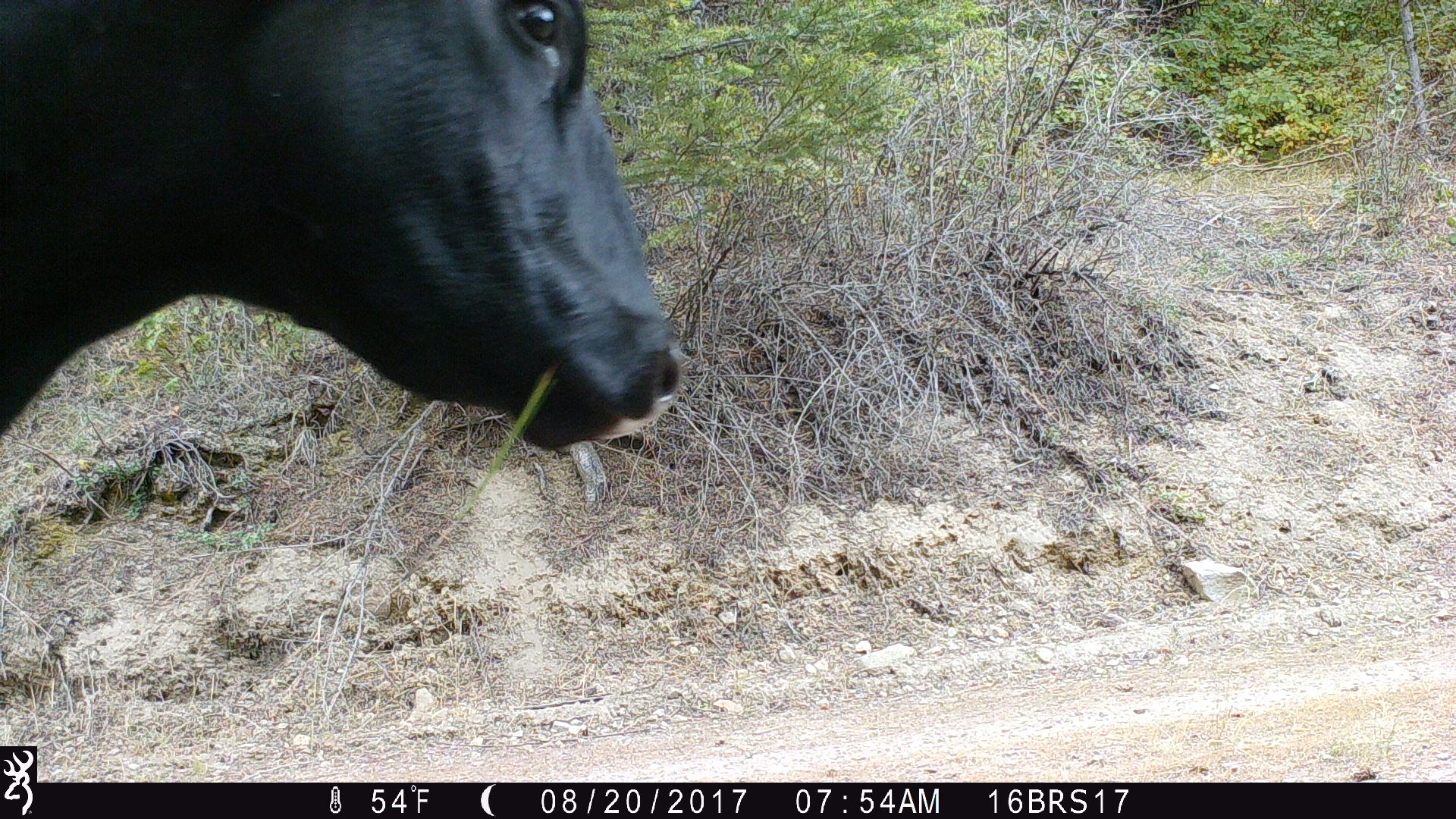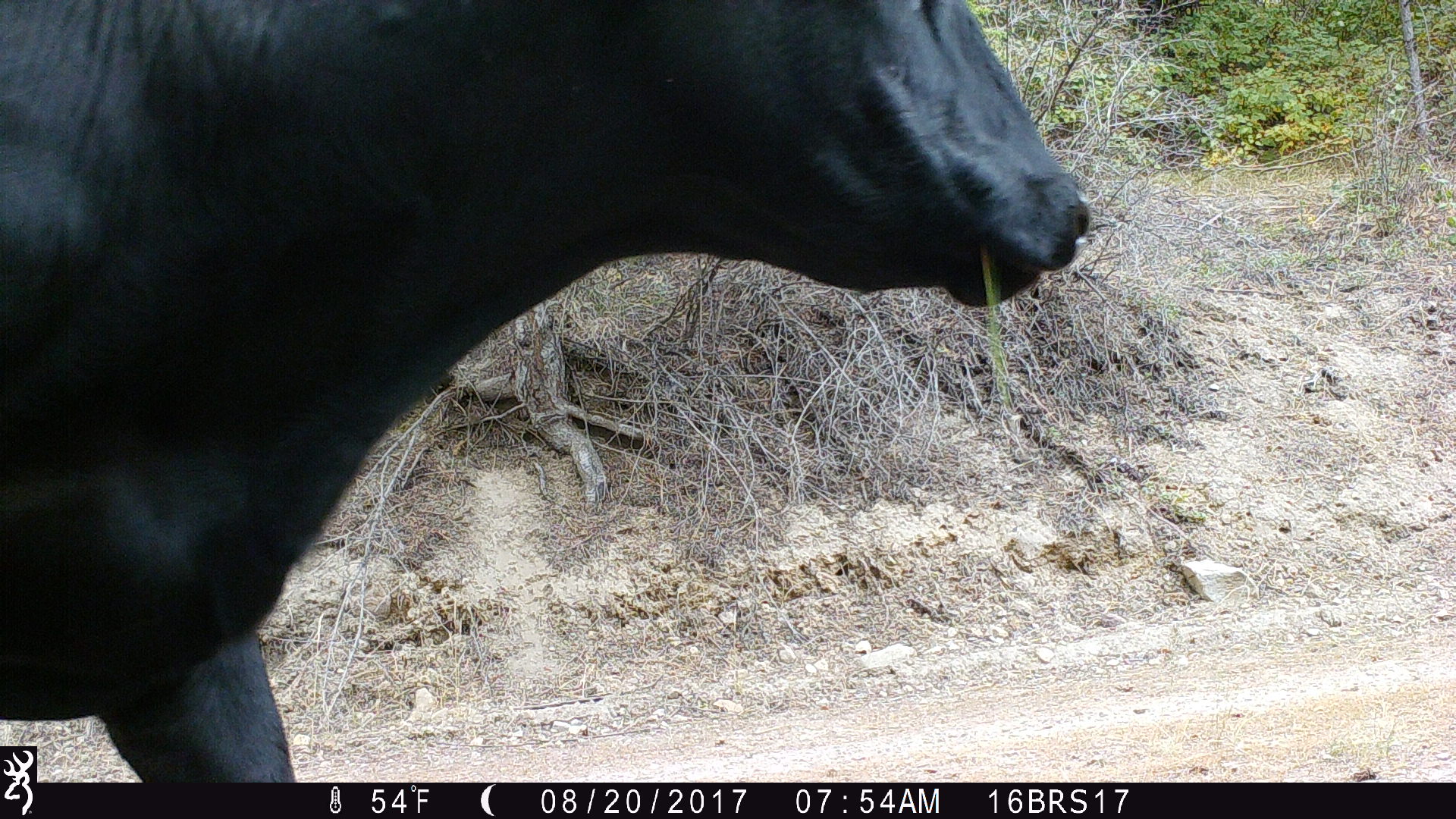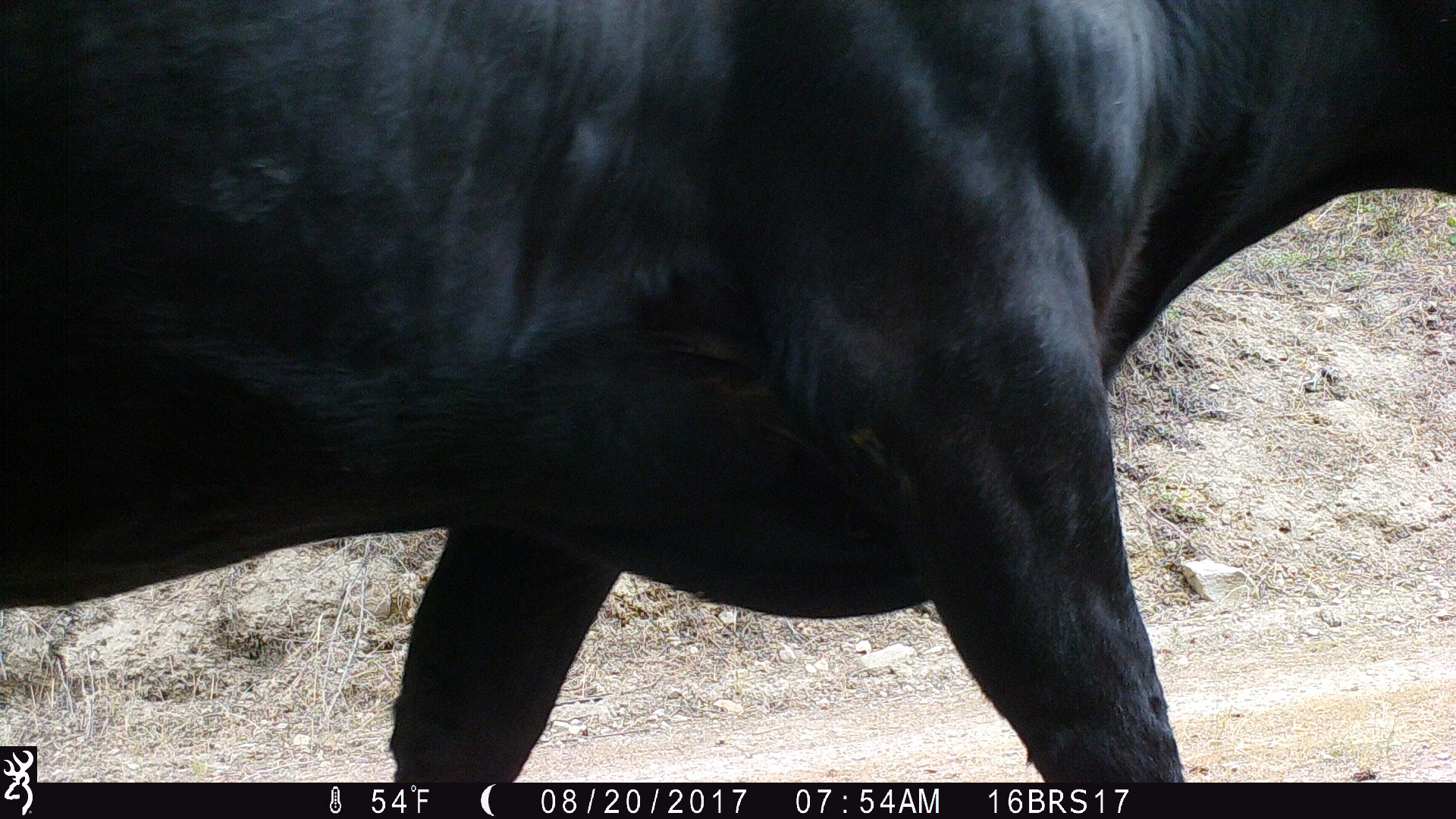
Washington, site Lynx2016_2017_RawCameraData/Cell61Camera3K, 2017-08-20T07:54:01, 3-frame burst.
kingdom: Animalia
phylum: Chordata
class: Mammalia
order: Artiodactyla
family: Bovidae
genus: Bos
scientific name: Bos taurus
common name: domestic cattle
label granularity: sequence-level